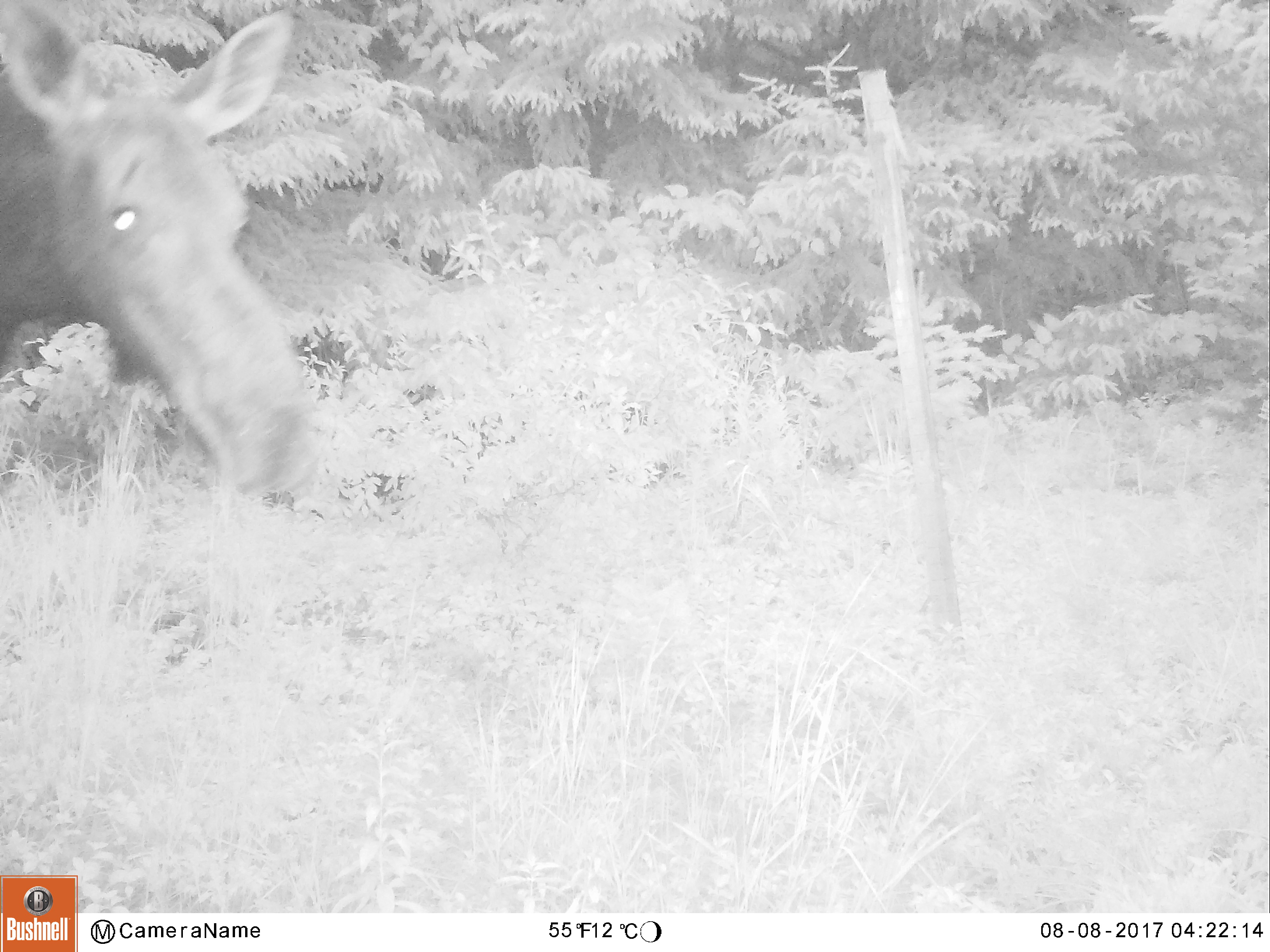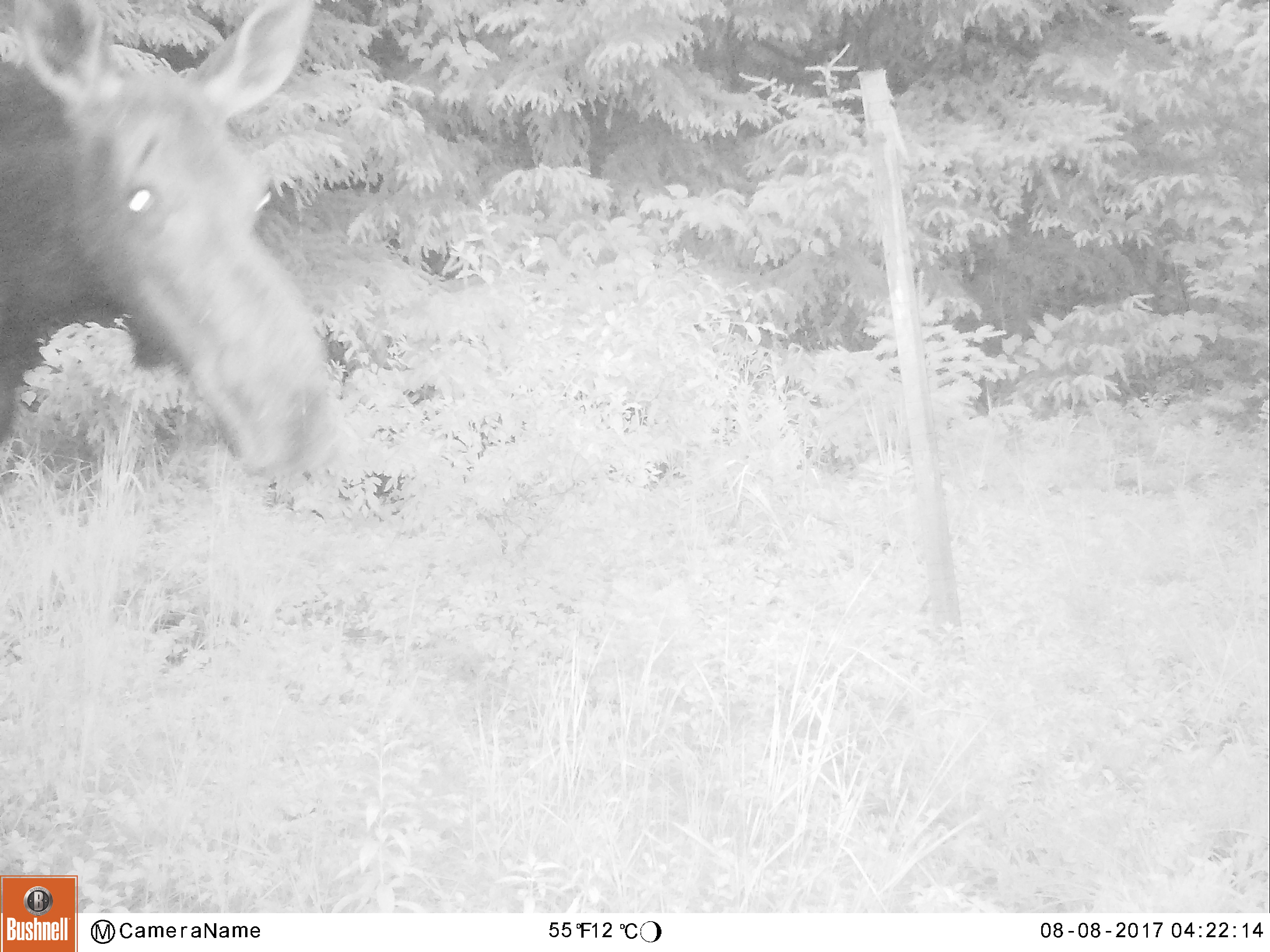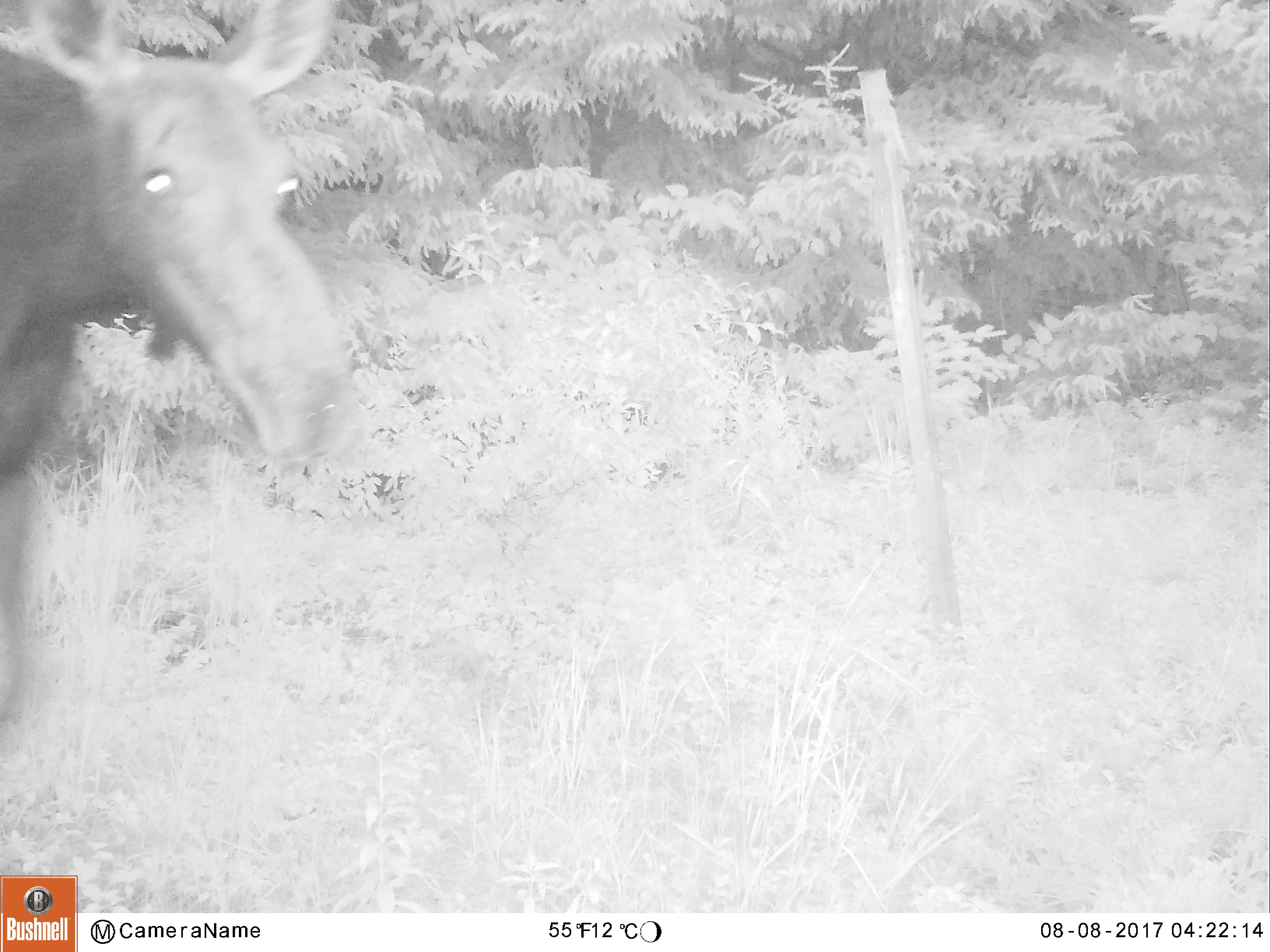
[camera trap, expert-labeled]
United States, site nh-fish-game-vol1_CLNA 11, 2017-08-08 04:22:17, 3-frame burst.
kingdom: Animalia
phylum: Chordata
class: Mammalia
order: Artiodactyla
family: Cervidae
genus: Alces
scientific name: Alces alces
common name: moose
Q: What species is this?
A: Moose (Alces alces).